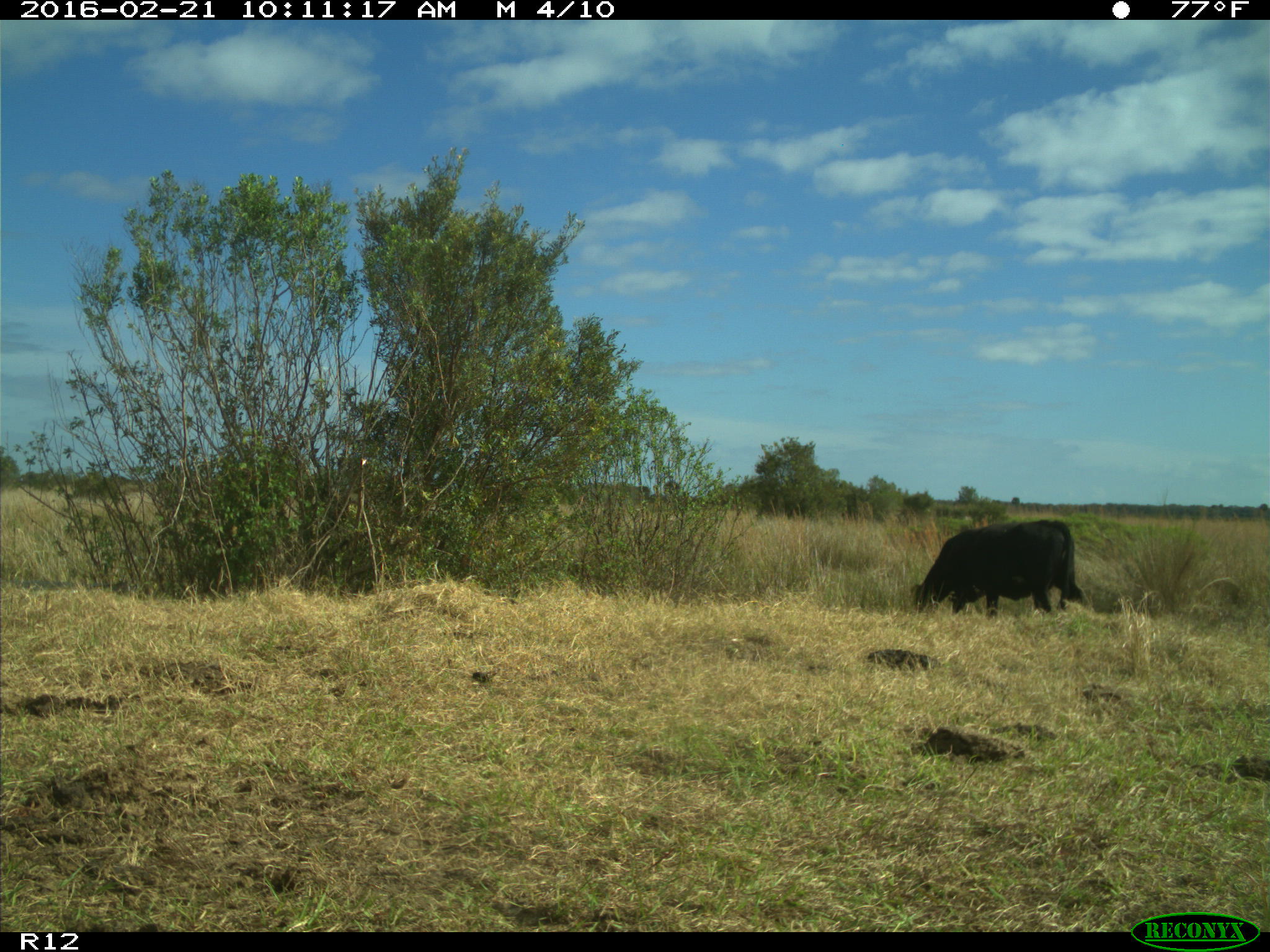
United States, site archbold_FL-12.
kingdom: Animalia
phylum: Chordata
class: Mammalia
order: Artiodactyla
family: Bovidae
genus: Bos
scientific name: Bos taurus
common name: domestic cow